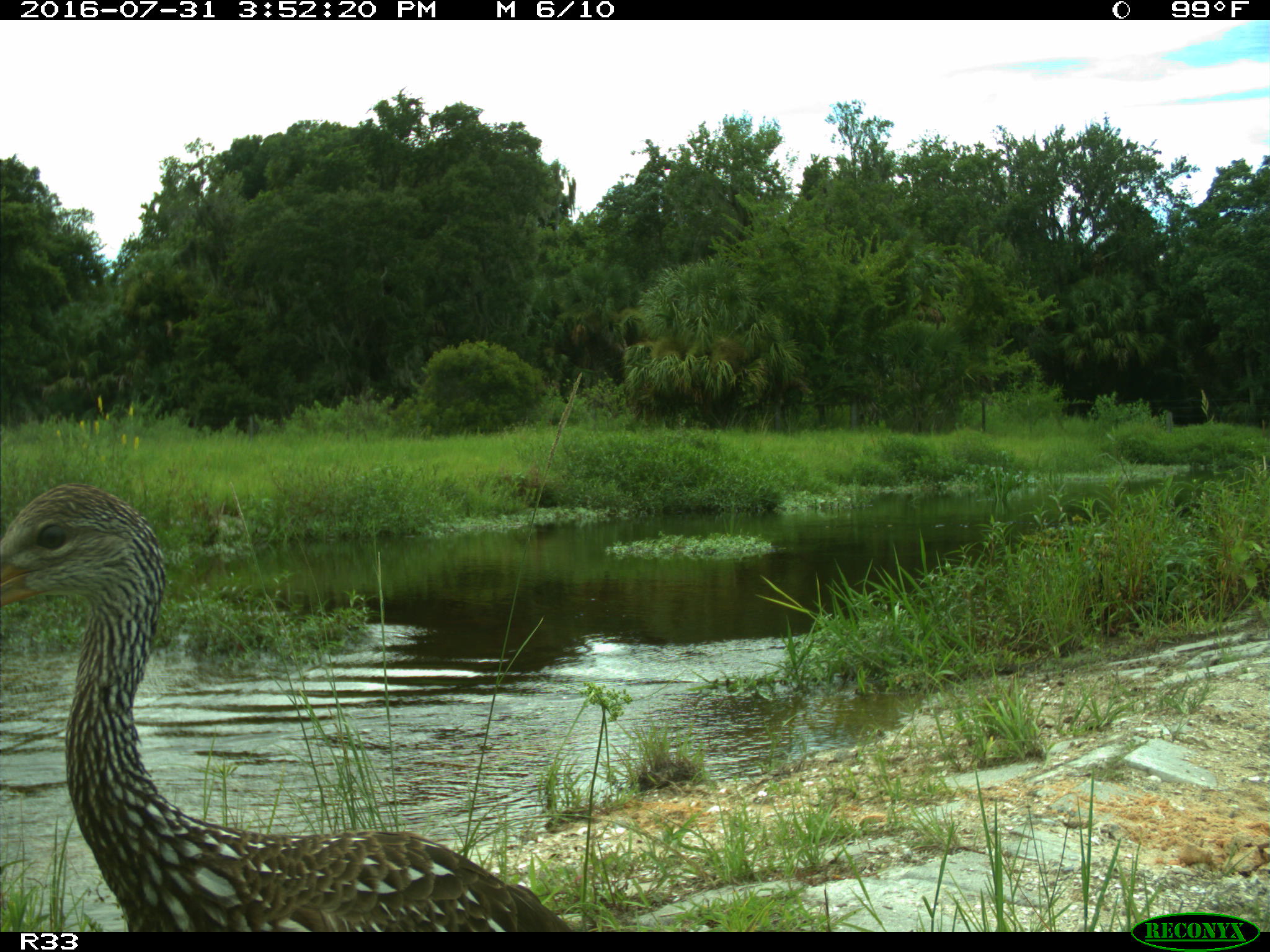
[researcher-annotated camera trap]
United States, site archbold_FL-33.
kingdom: Animalia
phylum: Chordata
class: Aves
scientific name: Aves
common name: birds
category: unidentified bird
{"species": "unidentified bird (birds) (Aves)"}